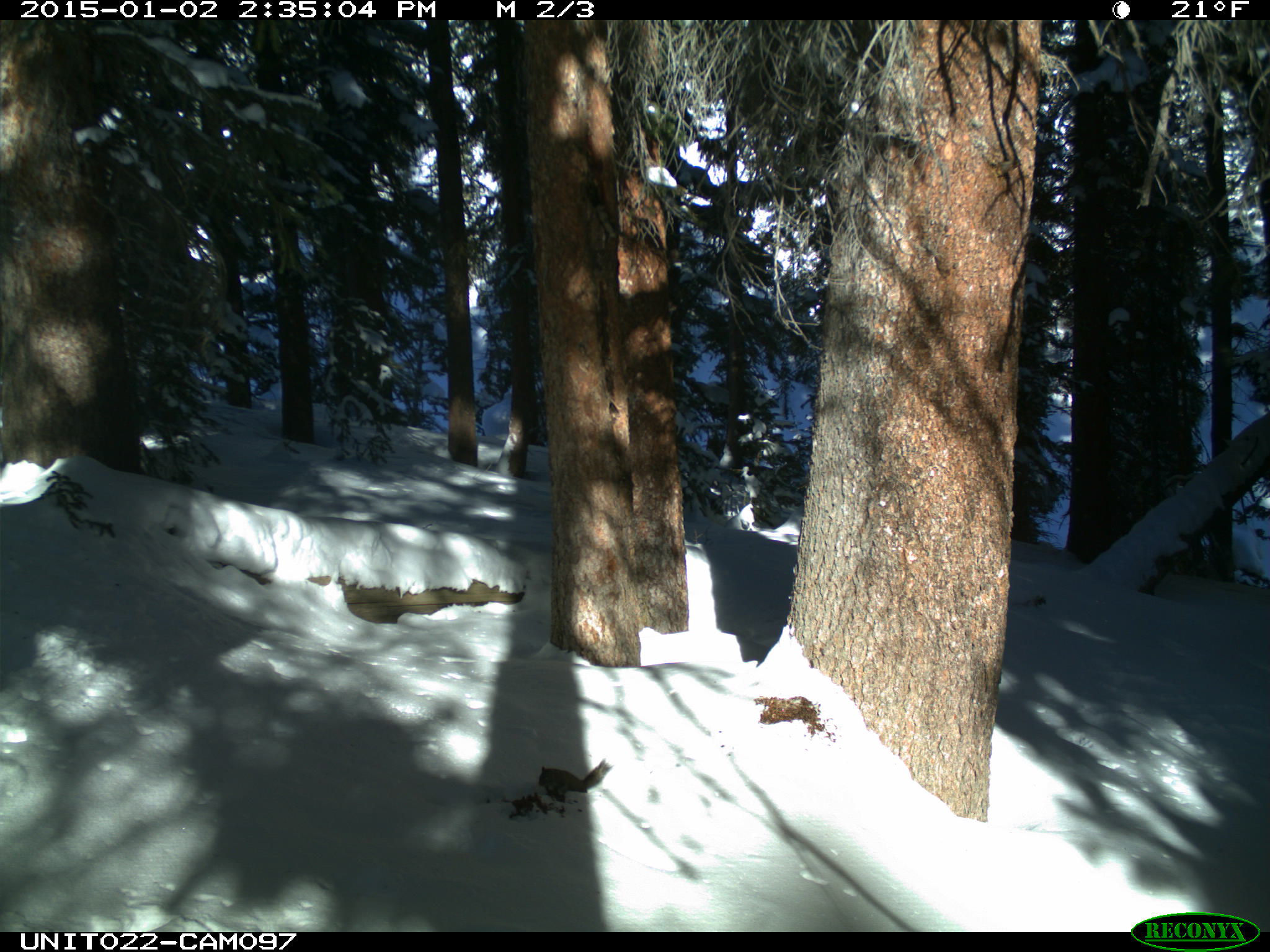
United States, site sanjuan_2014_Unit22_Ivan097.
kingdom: Animalia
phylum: Chordata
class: Mammalia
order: Rodentia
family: Sciuridae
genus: Tamiasciurus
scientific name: Tamiasciurus hudsonicus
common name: american red squirrel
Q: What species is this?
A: Tamiasciurus hudsonicus (american red squirrel).